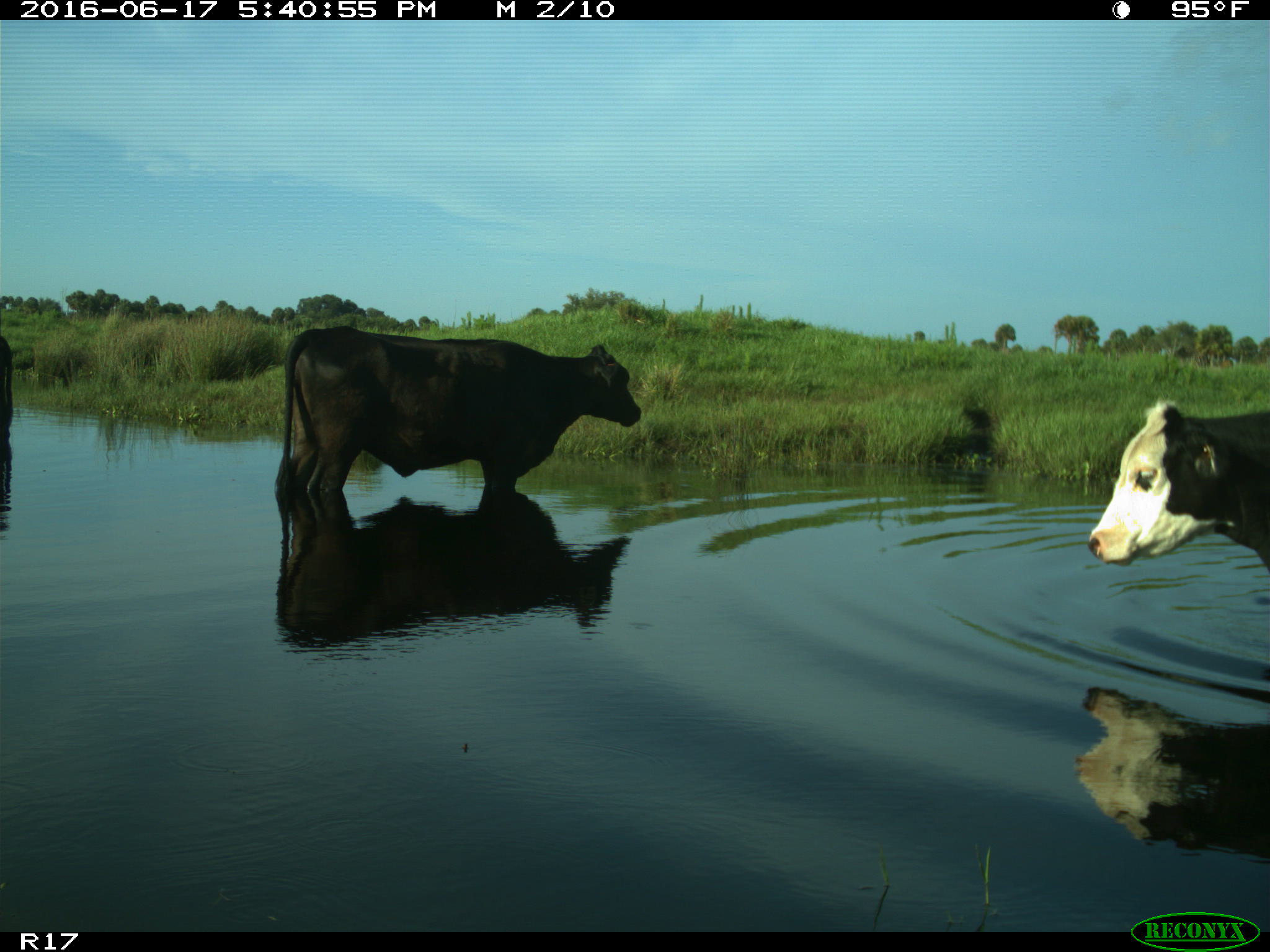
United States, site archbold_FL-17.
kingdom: Animalia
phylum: Chordata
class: Mammalia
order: Artiodactyla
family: Bovidae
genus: Bos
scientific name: Bos taurus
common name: domestic cow